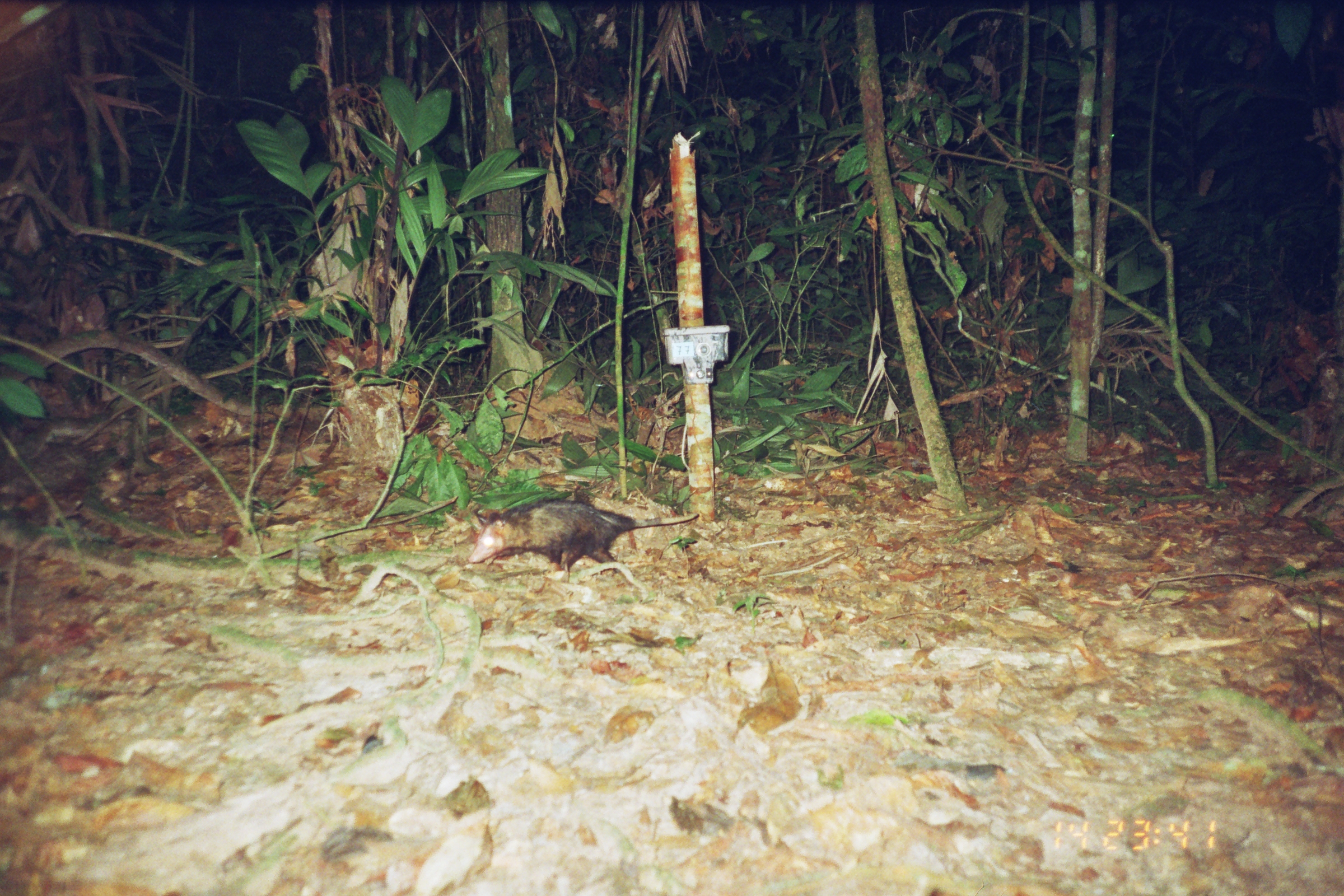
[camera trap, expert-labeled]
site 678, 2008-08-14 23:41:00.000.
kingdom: Animalia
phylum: Chordata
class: Mammalia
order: Didelphimorphia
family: Didelphidae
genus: Didelphis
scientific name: Didelphis marsupialis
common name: southern opossum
Didelphis marsupialis (southern opossum).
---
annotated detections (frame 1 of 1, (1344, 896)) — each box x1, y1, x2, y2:
didelphis marsupialis: 468, 499, 698, 582